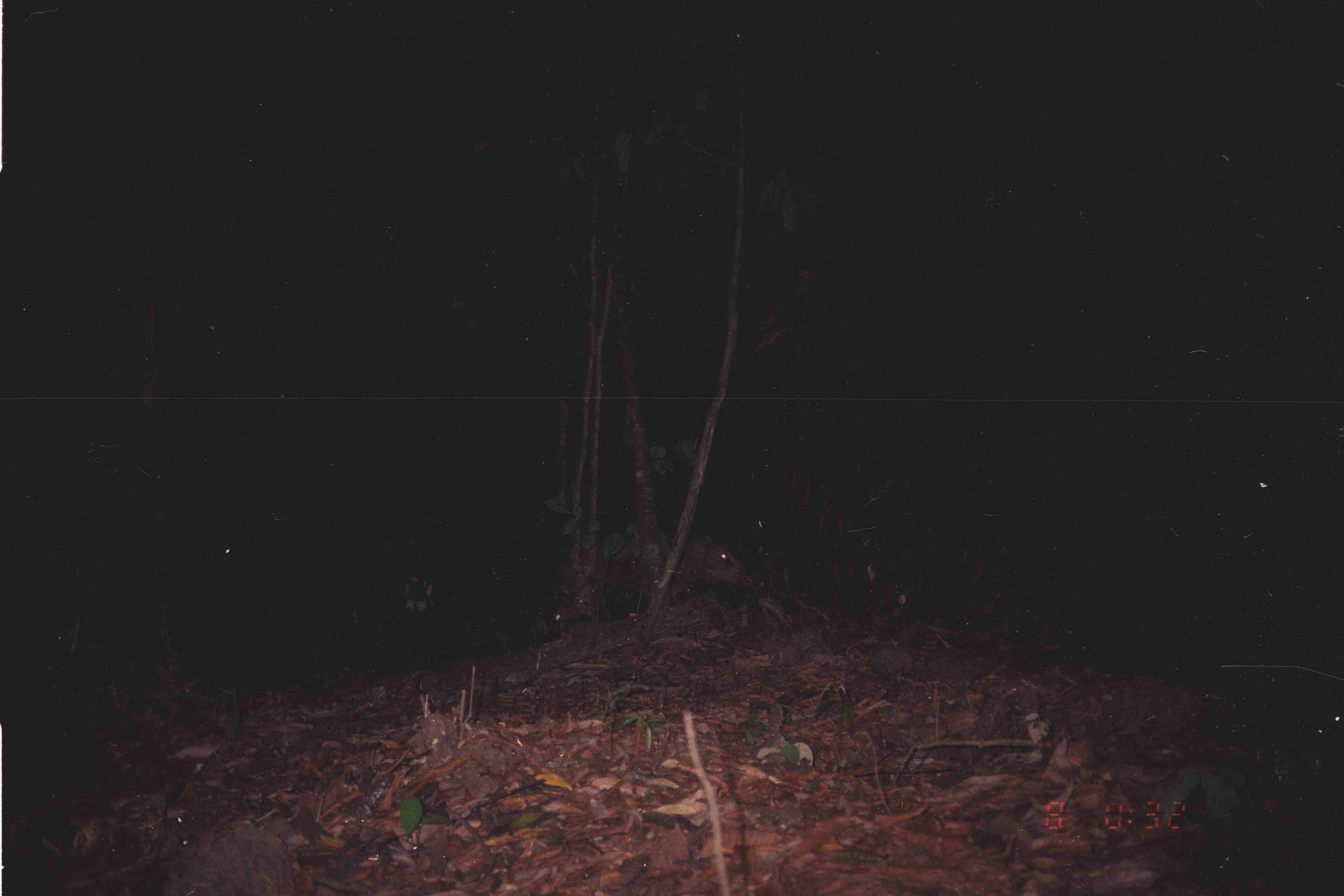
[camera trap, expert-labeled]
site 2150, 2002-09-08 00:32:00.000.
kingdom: Animalia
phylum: Chordata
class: Mammalia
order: Artiodactyla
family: Suidae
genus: Sus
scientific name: Sus scrofa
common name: wild boar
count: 1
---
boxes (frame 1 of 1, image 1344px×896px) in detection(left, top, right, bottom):
sus scrofa: detection(565, 535, 764, 611); detection(154, 819, 295, 894)